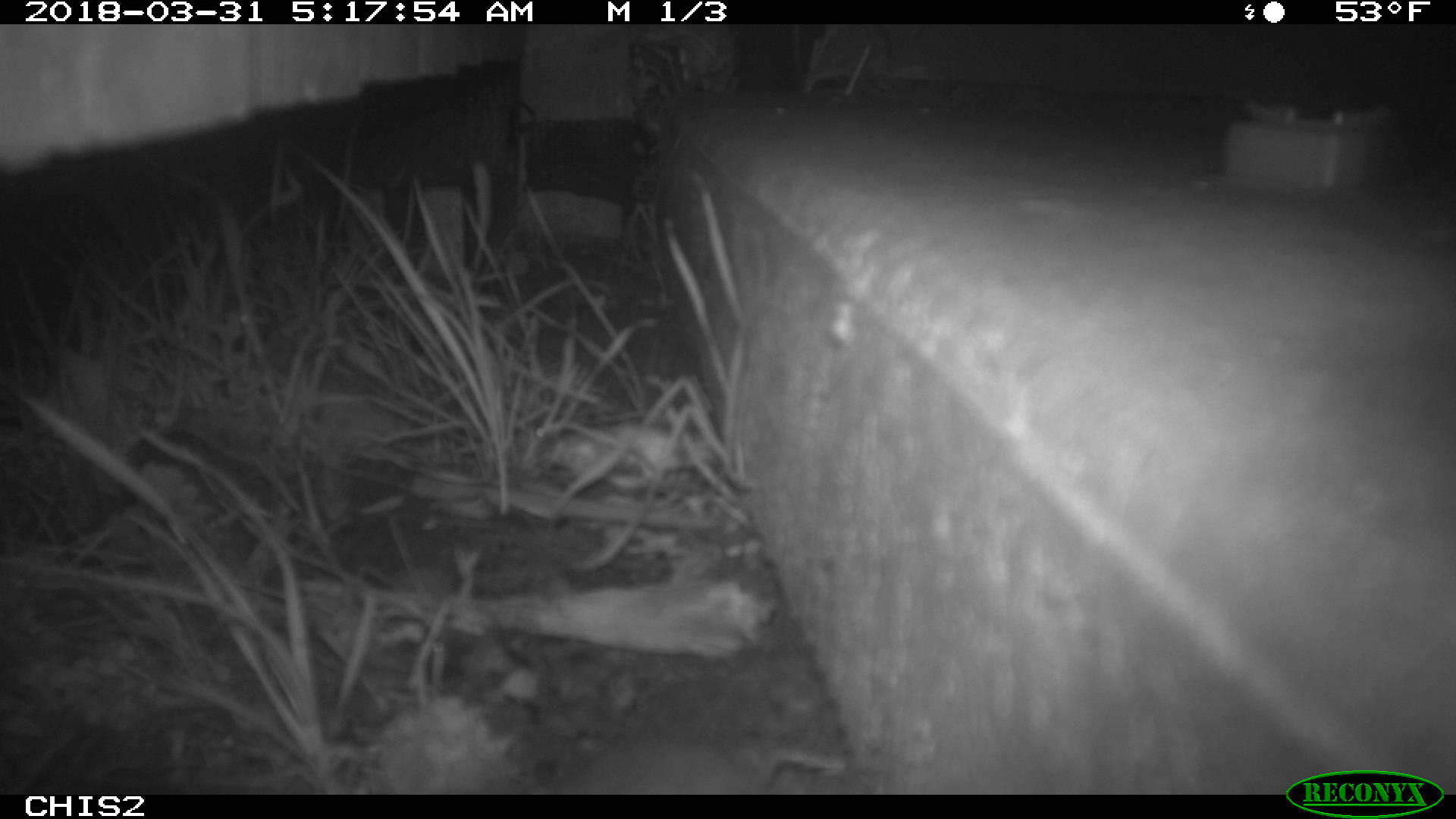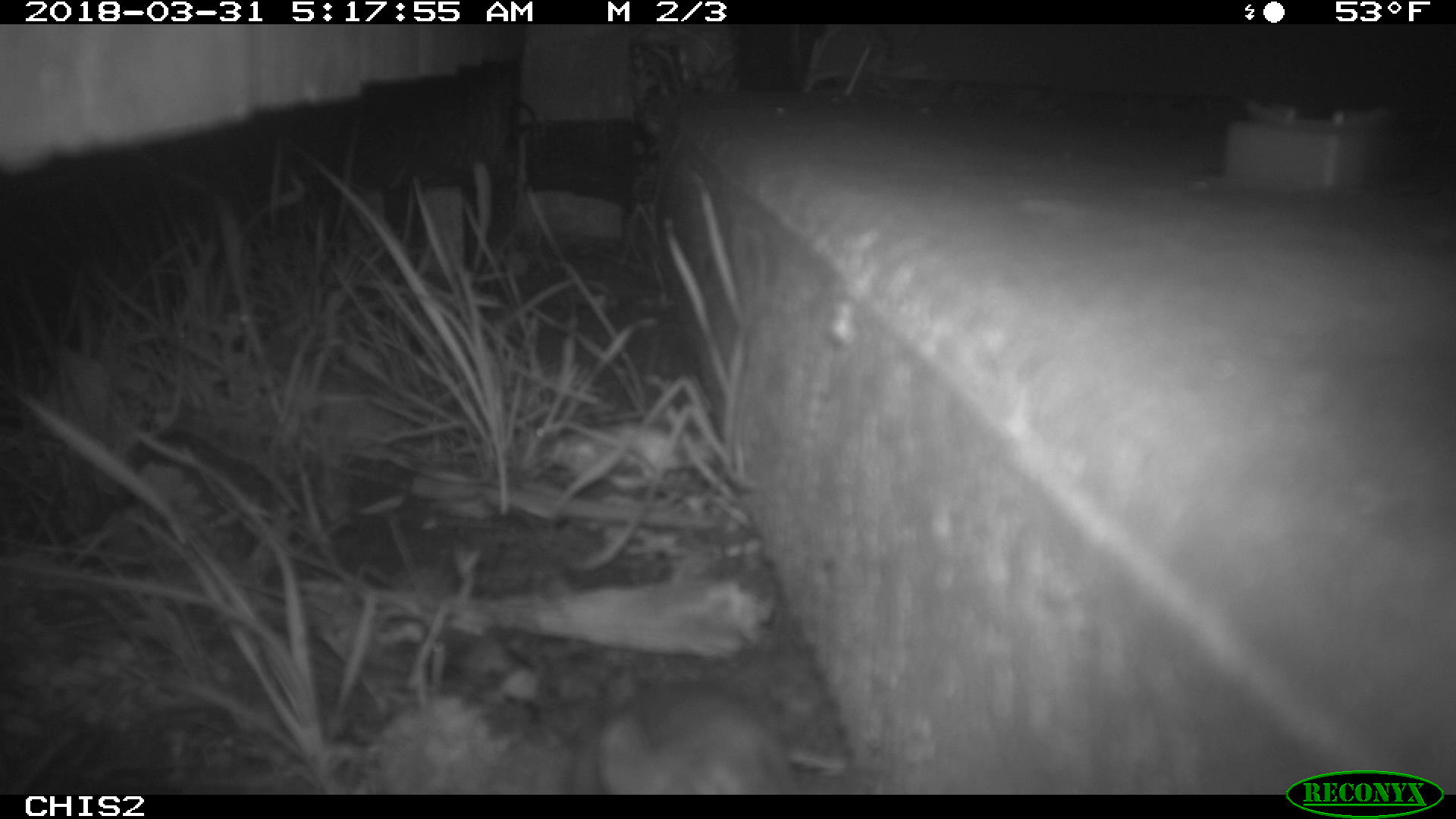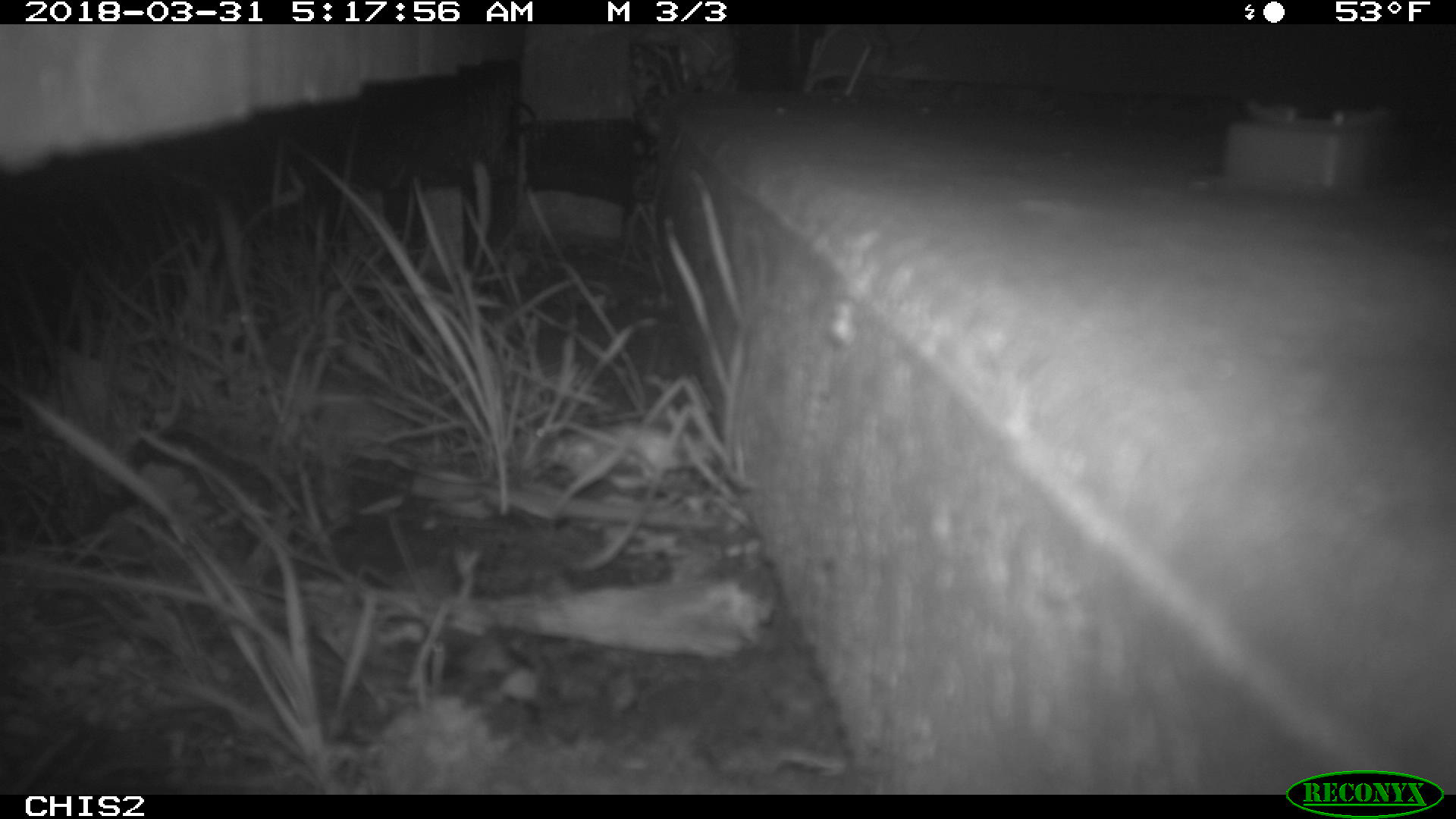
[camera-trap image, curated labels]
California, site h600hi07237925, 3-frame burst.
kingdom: Animalia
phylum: Chordata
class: Mammalia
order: Rodentia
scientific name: Rodentia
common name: rodent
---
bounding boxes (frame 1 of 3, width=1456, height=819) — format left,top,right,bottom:
rodent: 556,723,844,792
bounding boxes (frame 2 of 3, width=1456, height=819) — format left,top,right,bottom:
rodent: 582,669,786,793